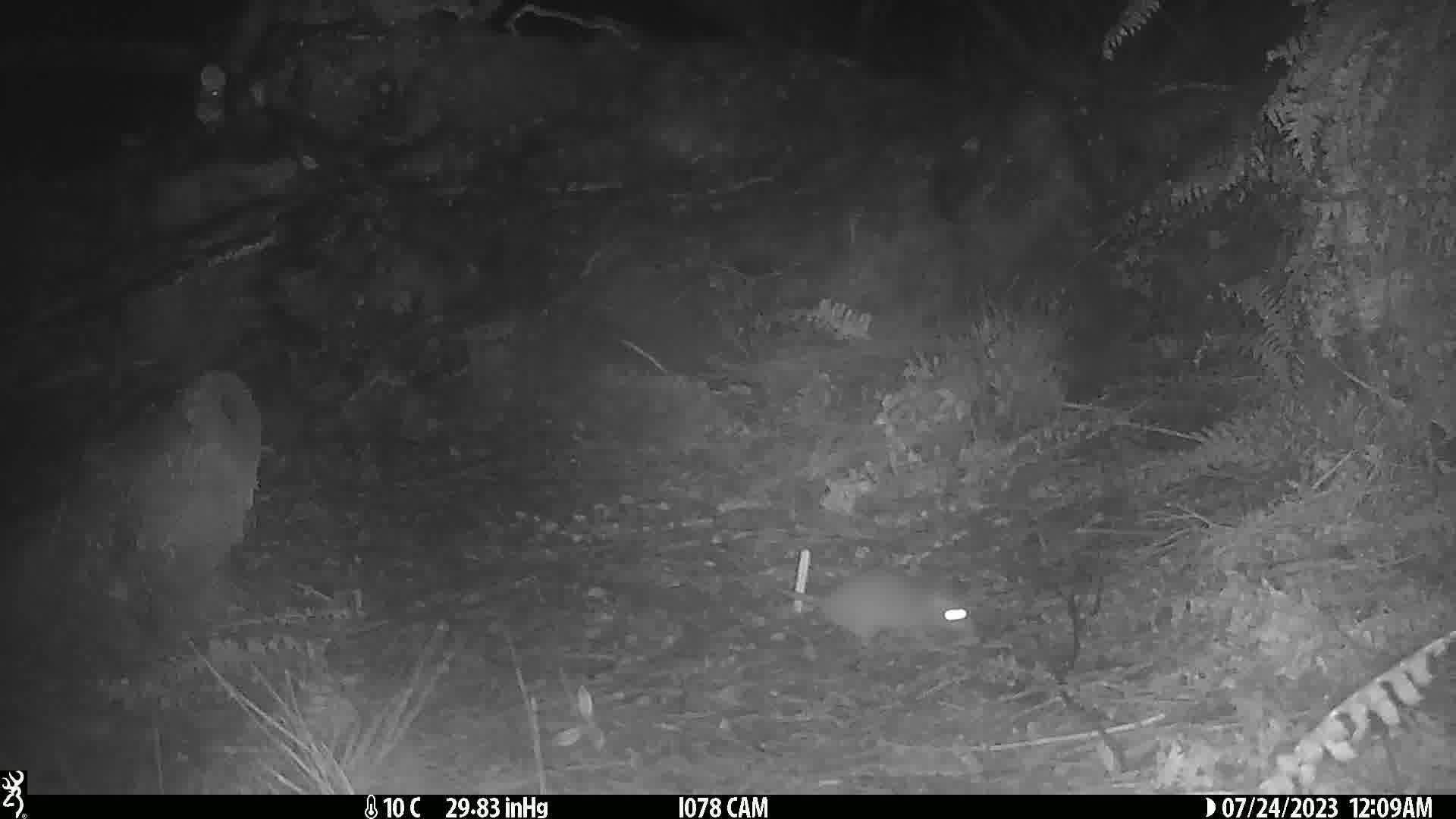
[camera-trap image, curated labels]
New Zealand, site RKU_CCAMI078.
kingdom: Animalia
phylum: Chordata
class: Mammalia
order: Rodentia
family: Muridae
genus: Rattus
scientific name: Rattus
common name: rat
Rat (Rattus).